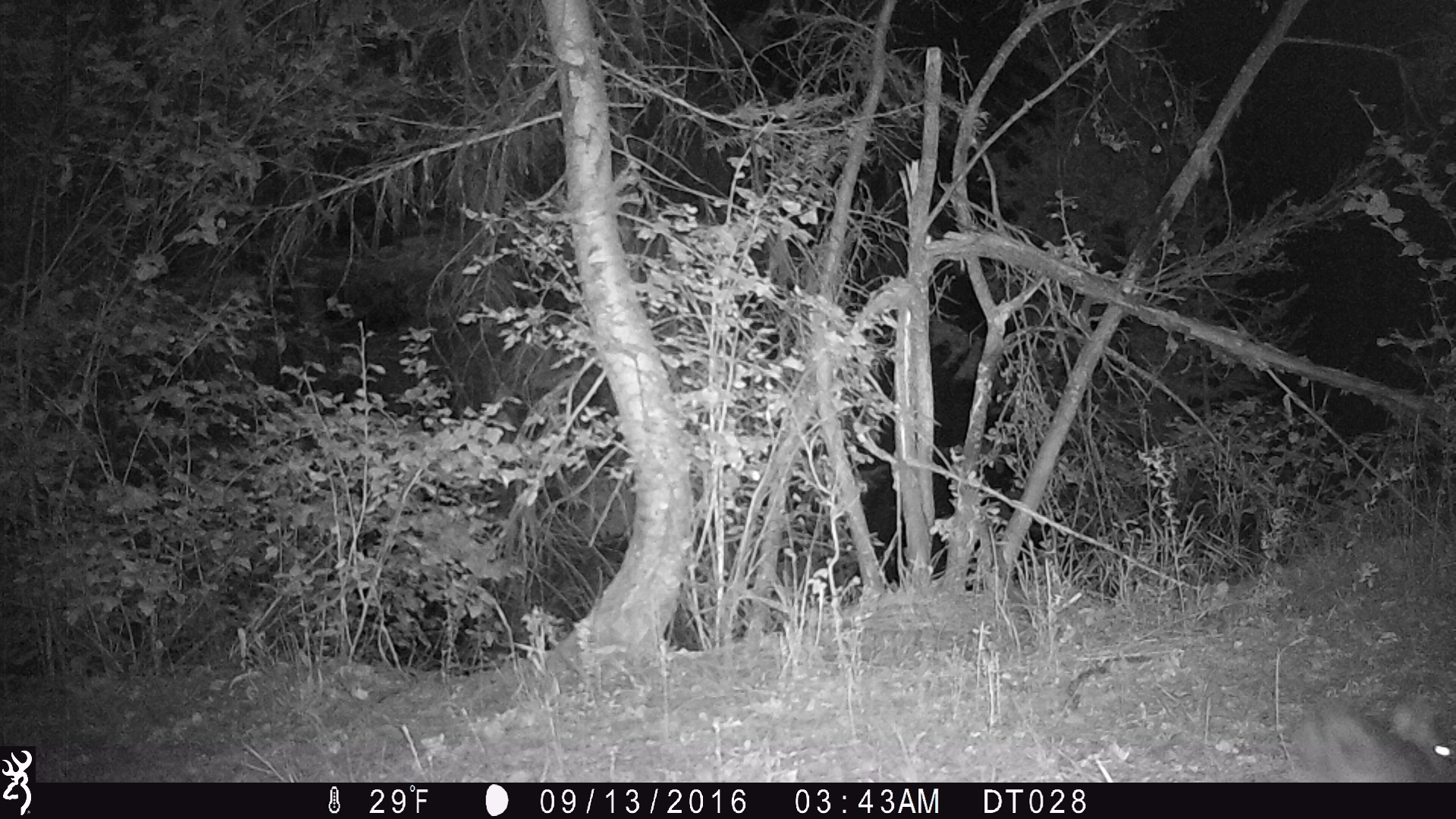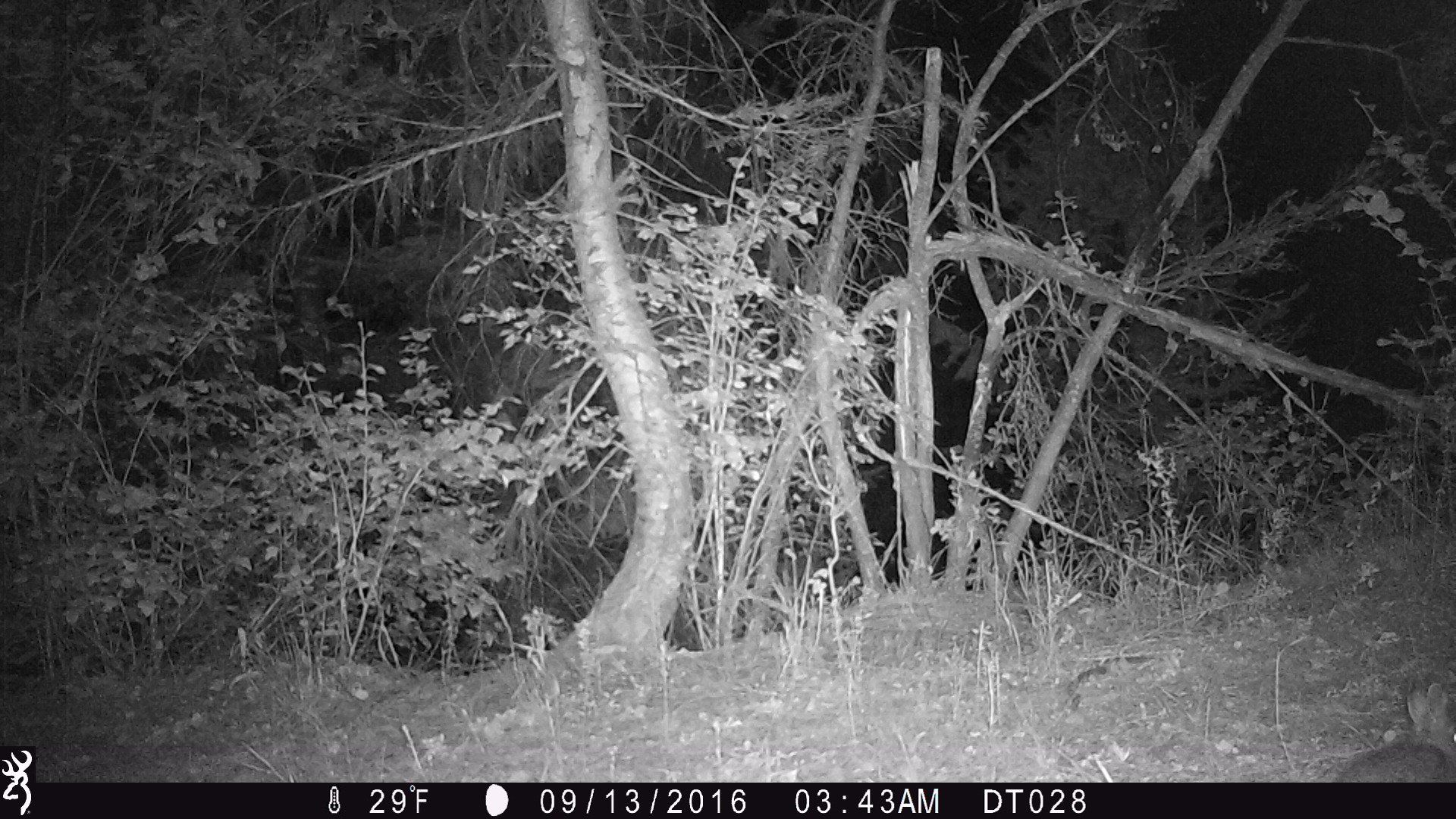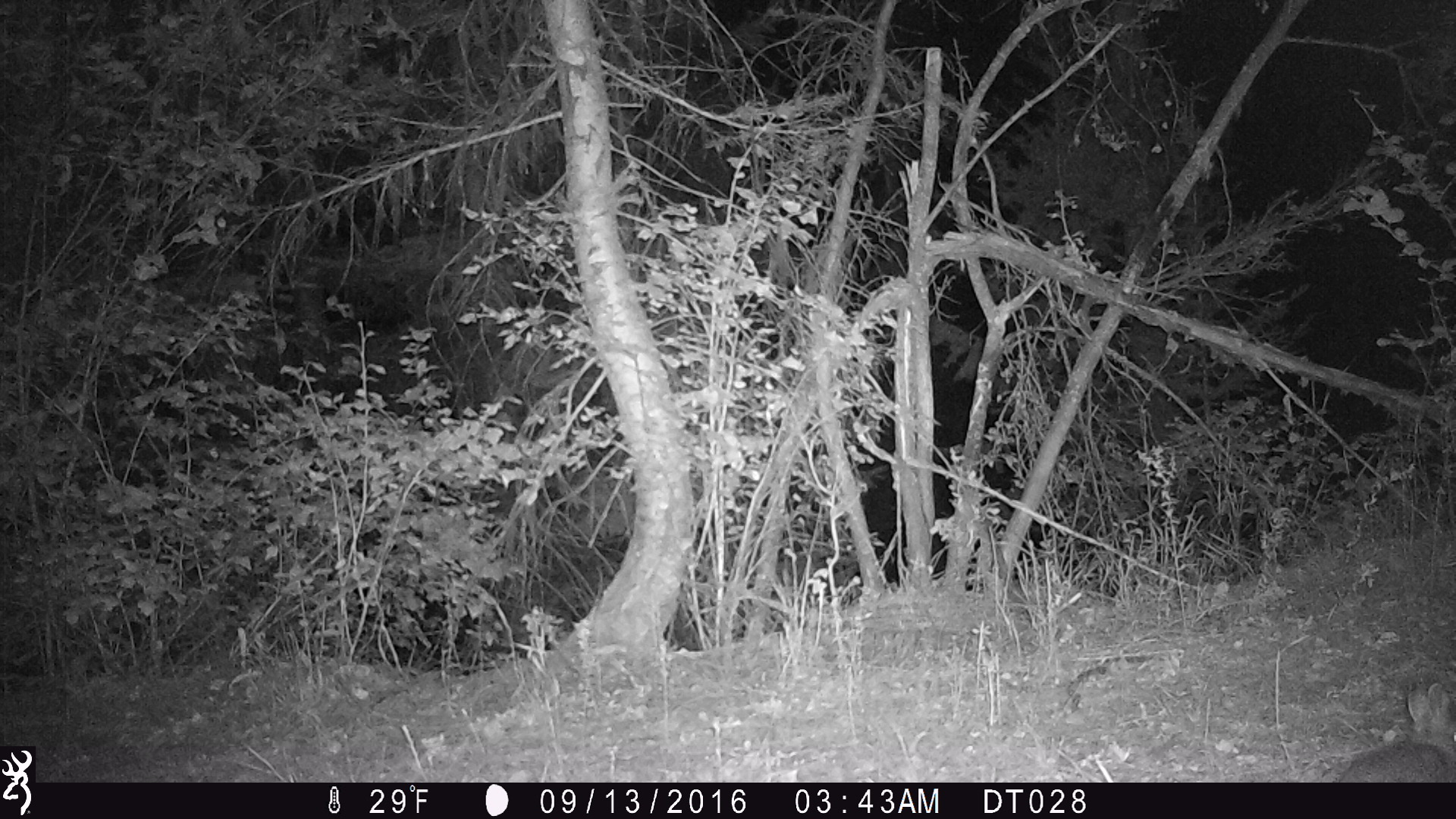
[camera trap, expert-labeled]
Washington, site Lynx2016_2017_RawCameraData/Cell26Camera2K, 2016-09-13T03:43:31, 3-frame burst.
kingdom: Animalia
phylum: Chordata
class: Mammalia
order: Lagomorpha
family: Leporidae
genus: Lepus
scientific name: Lepus americanus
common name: snowshoe hare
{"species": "Lepus americanus (snowshoe hare)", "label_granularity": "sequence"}